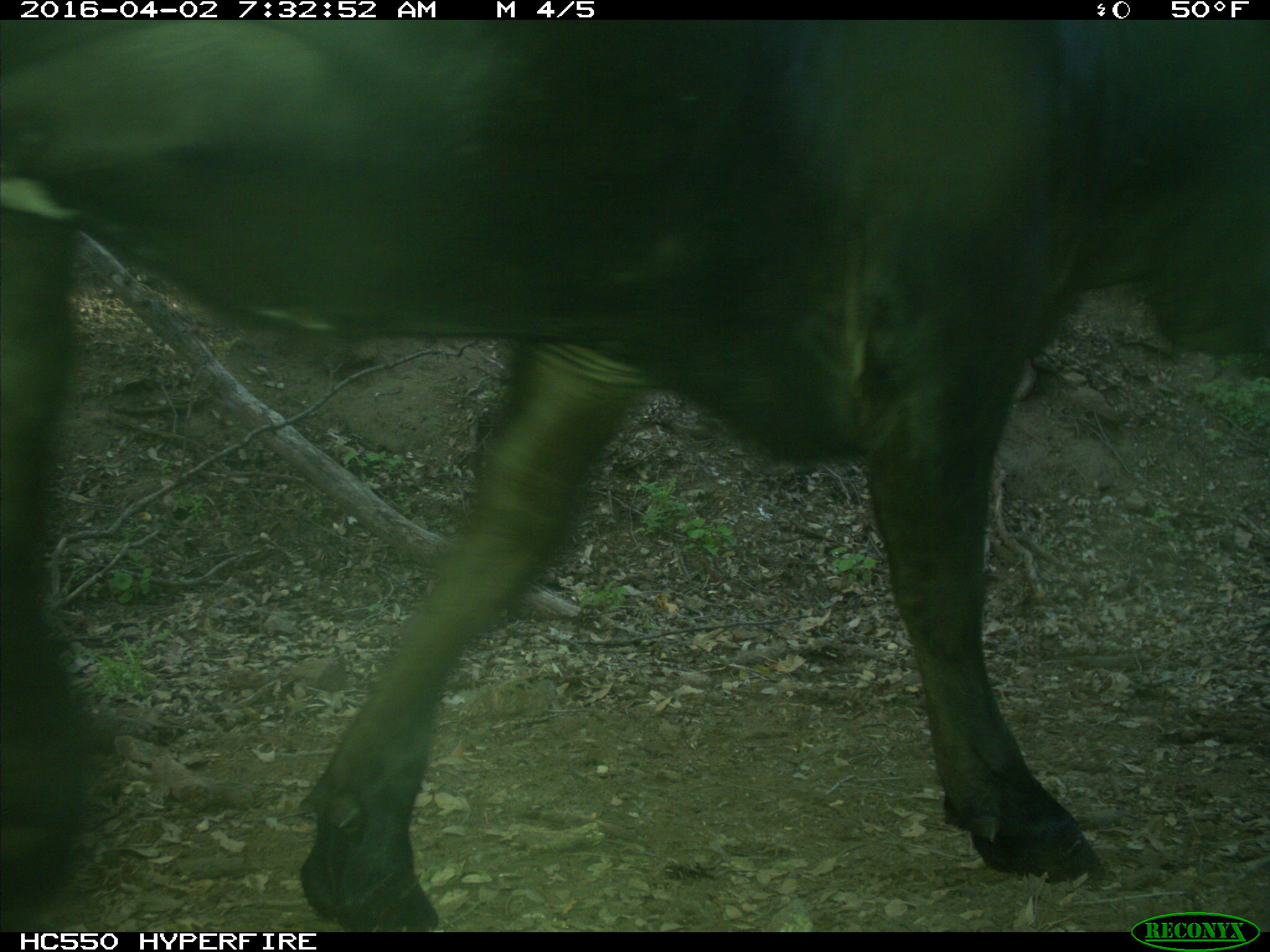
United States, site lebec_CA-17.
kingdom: Animalia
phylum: Chordata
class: Mammalia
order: Artiodactyla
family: Bovidae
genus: Bos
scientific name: Bos taurus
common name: domestic cow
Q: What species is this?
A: Bos taurus (domestic cow).